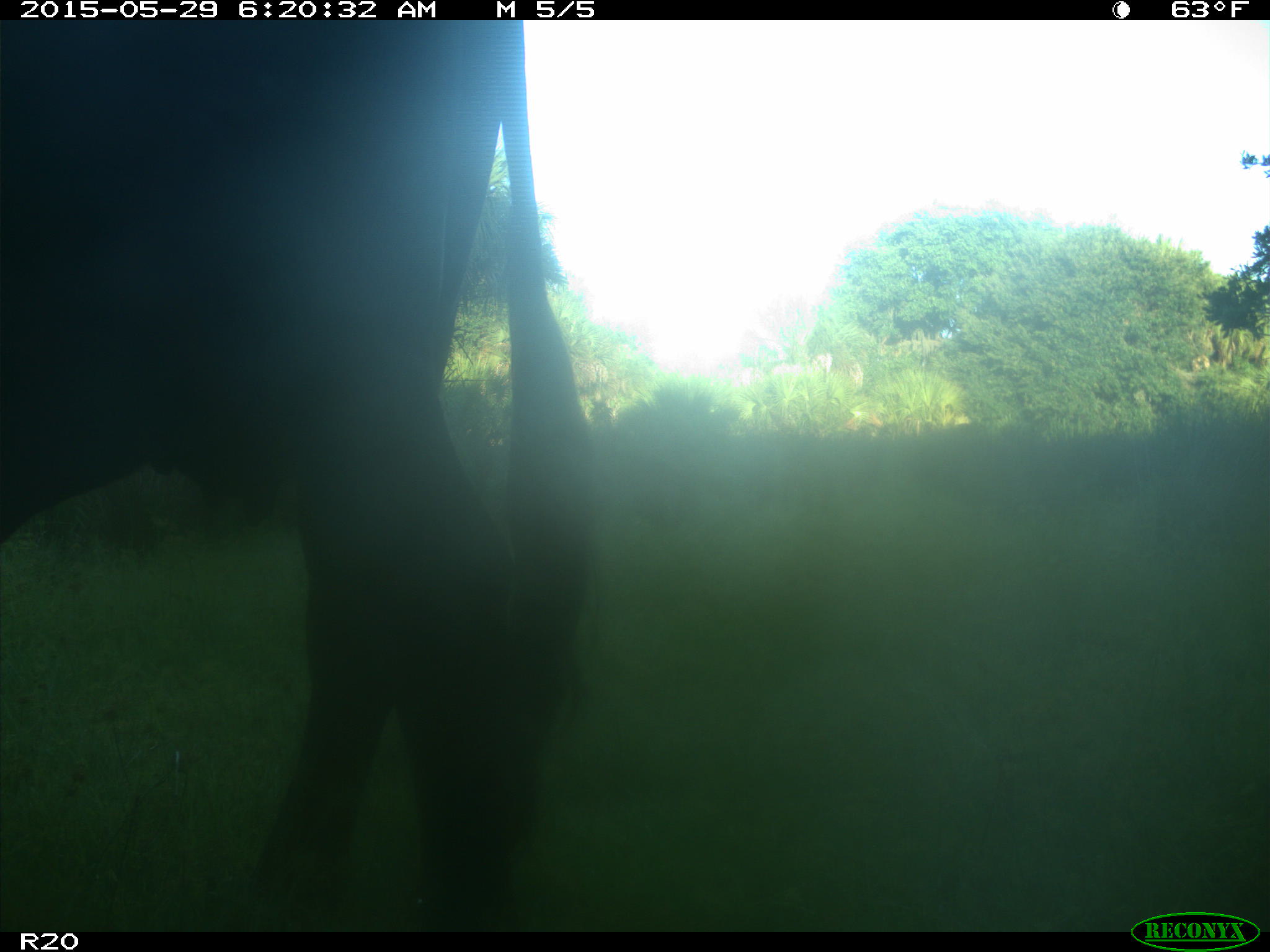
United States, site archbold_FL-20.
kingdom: Animalia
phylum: Chordata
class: Mammalia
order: Artiodactyla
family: Bovidae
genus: Bos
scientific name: Bos taurus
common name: domestic cow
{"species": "Bos taurus (domestic cow)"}